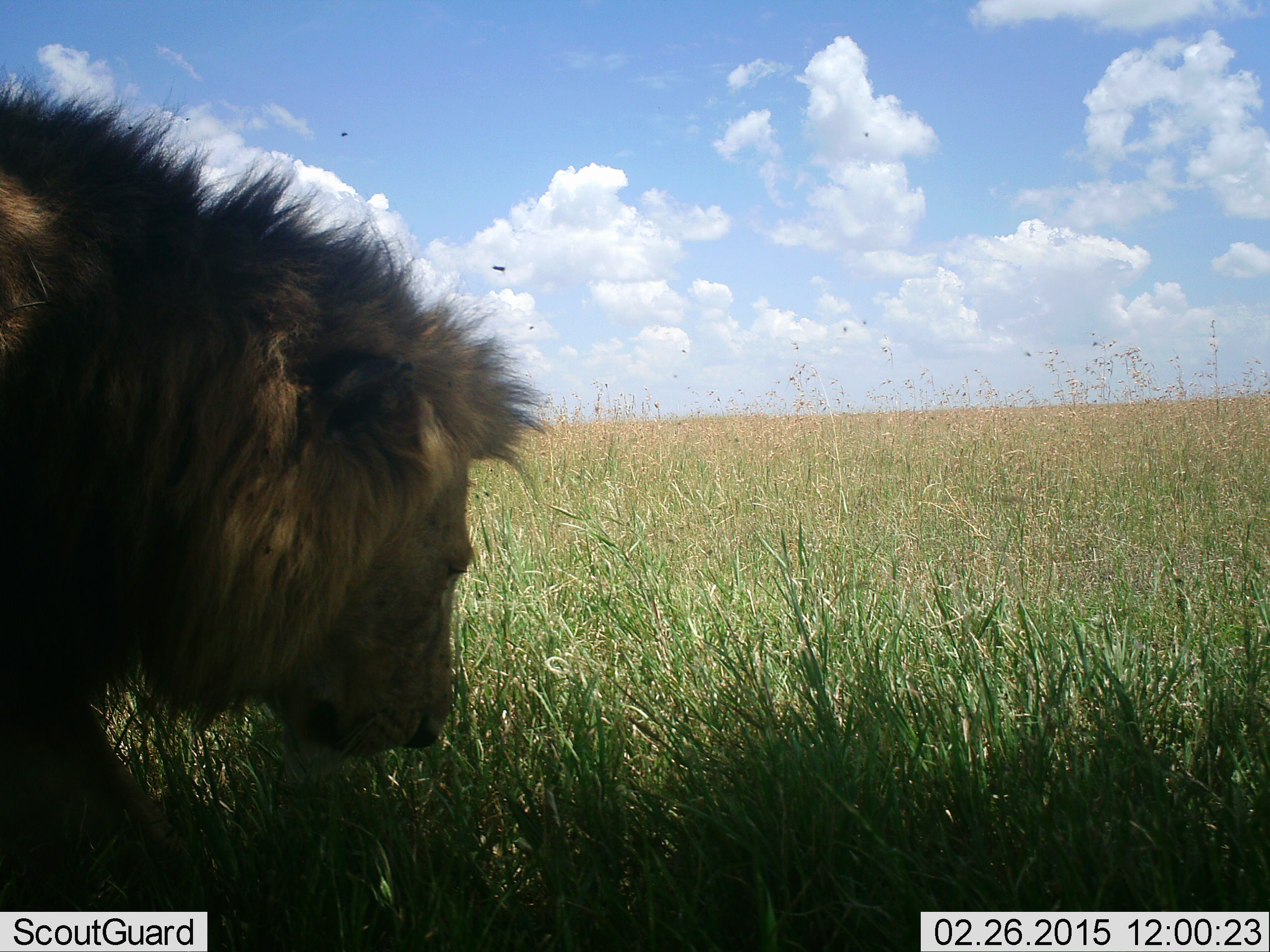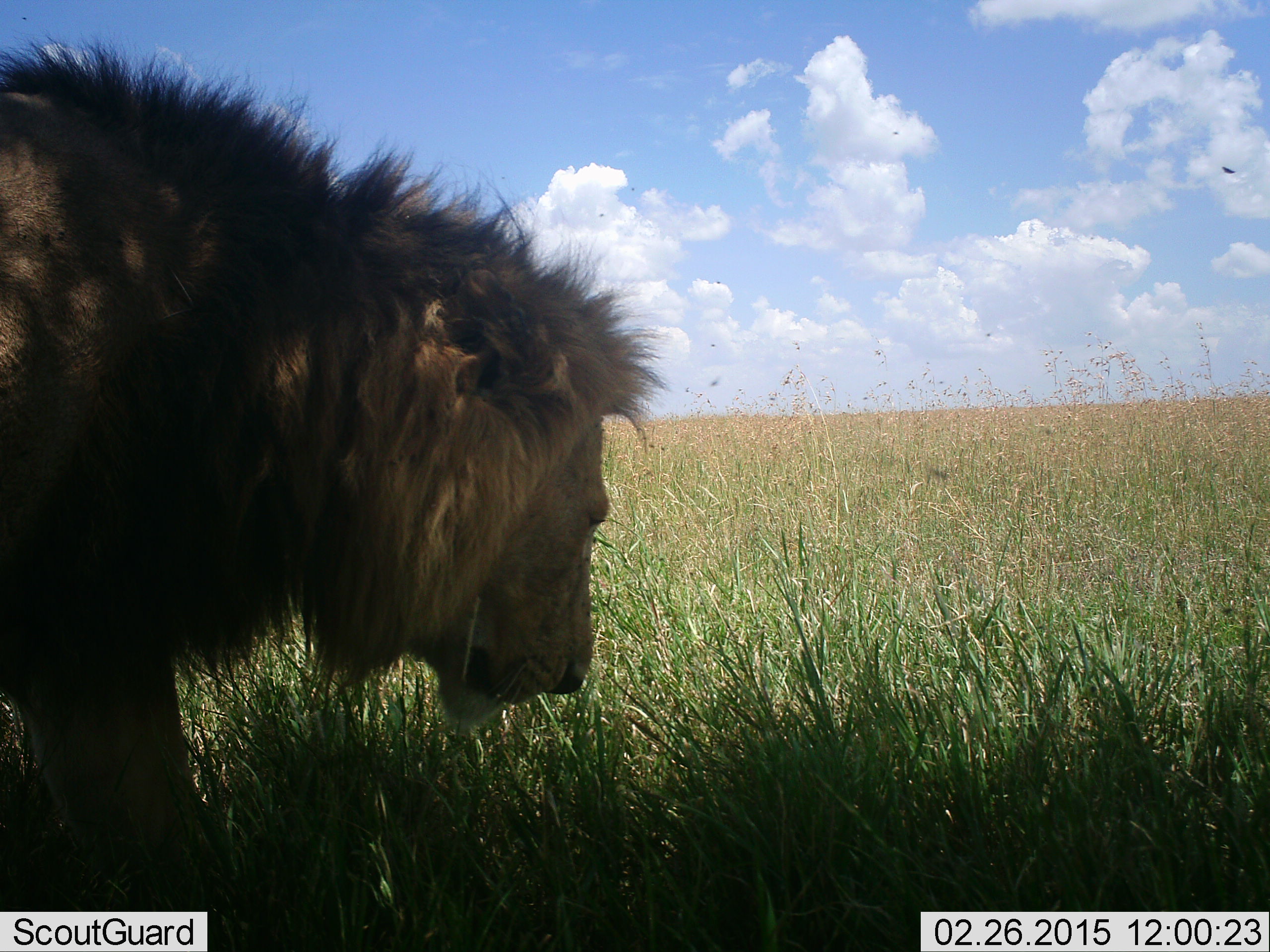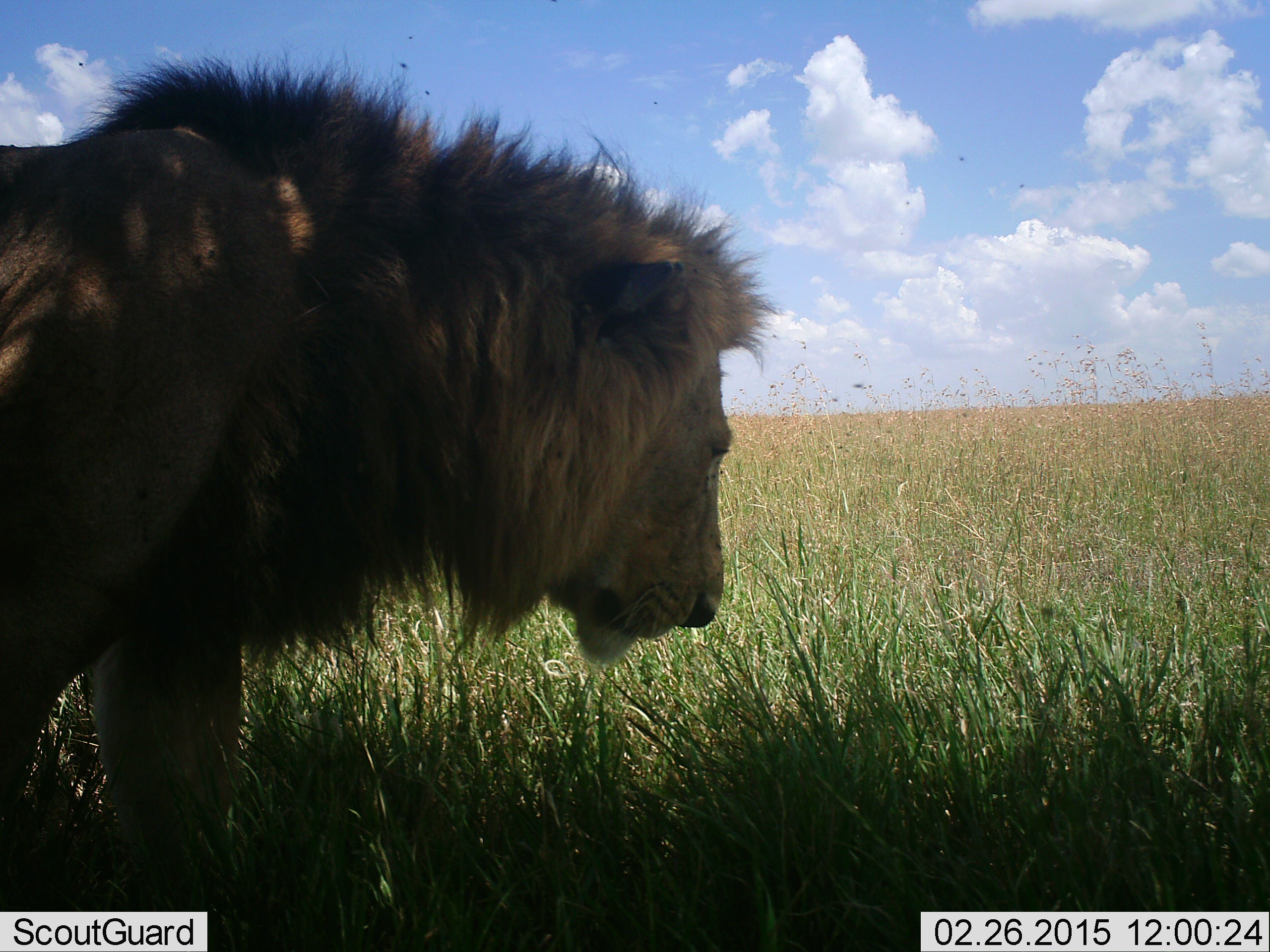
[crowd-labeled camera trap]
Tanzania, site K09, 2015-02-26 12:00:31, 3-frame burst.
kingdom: Animalia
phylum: Chordata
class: Mammalia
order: Carnivora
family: Felidae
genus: Panthera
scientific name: Panthera leo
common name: lion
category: lionmale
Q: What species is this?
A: Lionmale (lion) (Panthera leo).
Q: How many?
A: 1.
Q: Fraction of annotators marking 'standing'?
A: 42%.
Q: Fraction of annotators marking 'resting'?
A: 0%.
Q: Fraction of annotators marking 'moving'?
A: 67%.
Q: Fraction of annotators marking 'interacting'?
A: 0%.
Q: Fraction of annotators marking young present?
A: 0%.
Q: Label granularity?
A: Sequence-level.